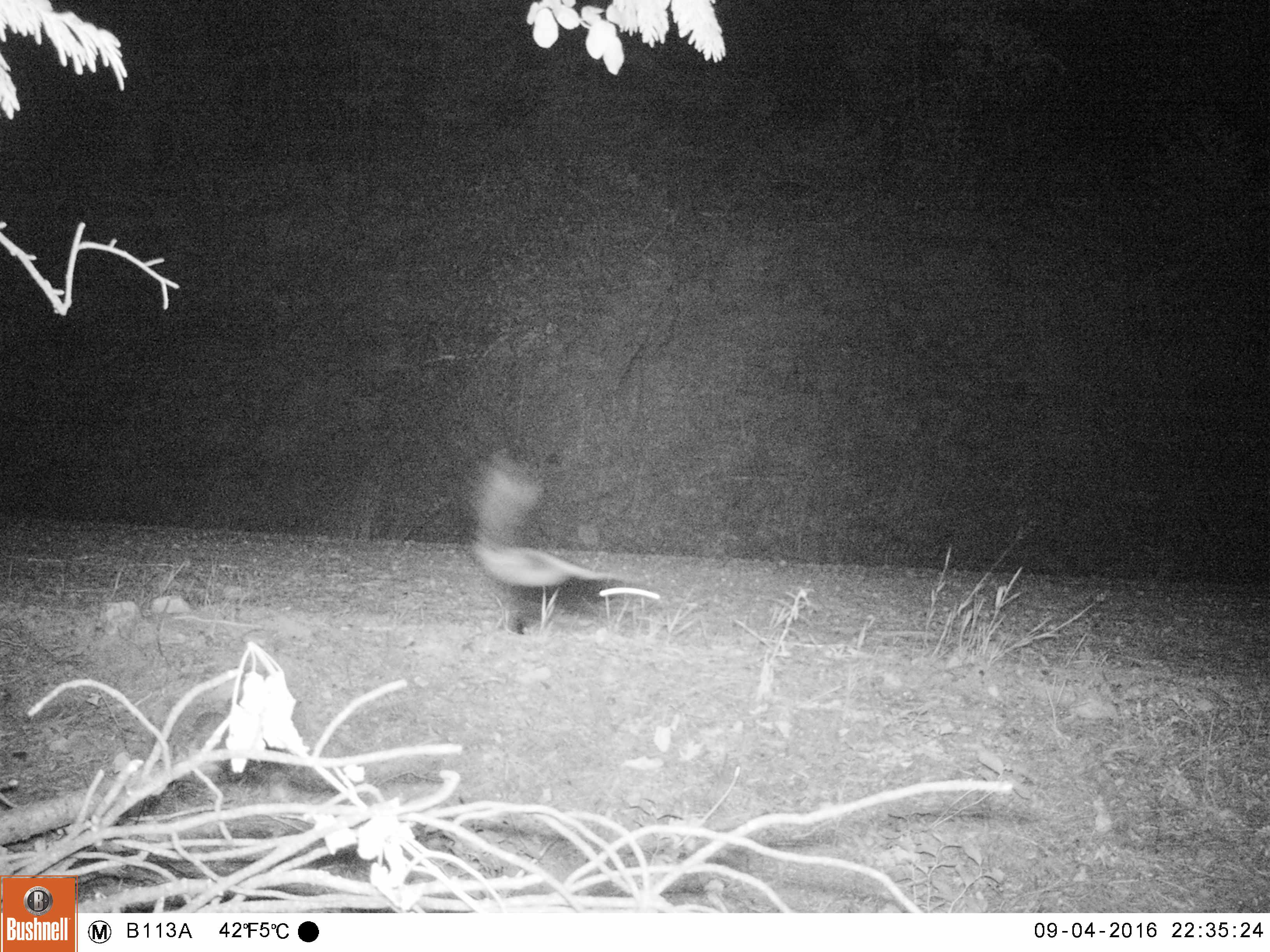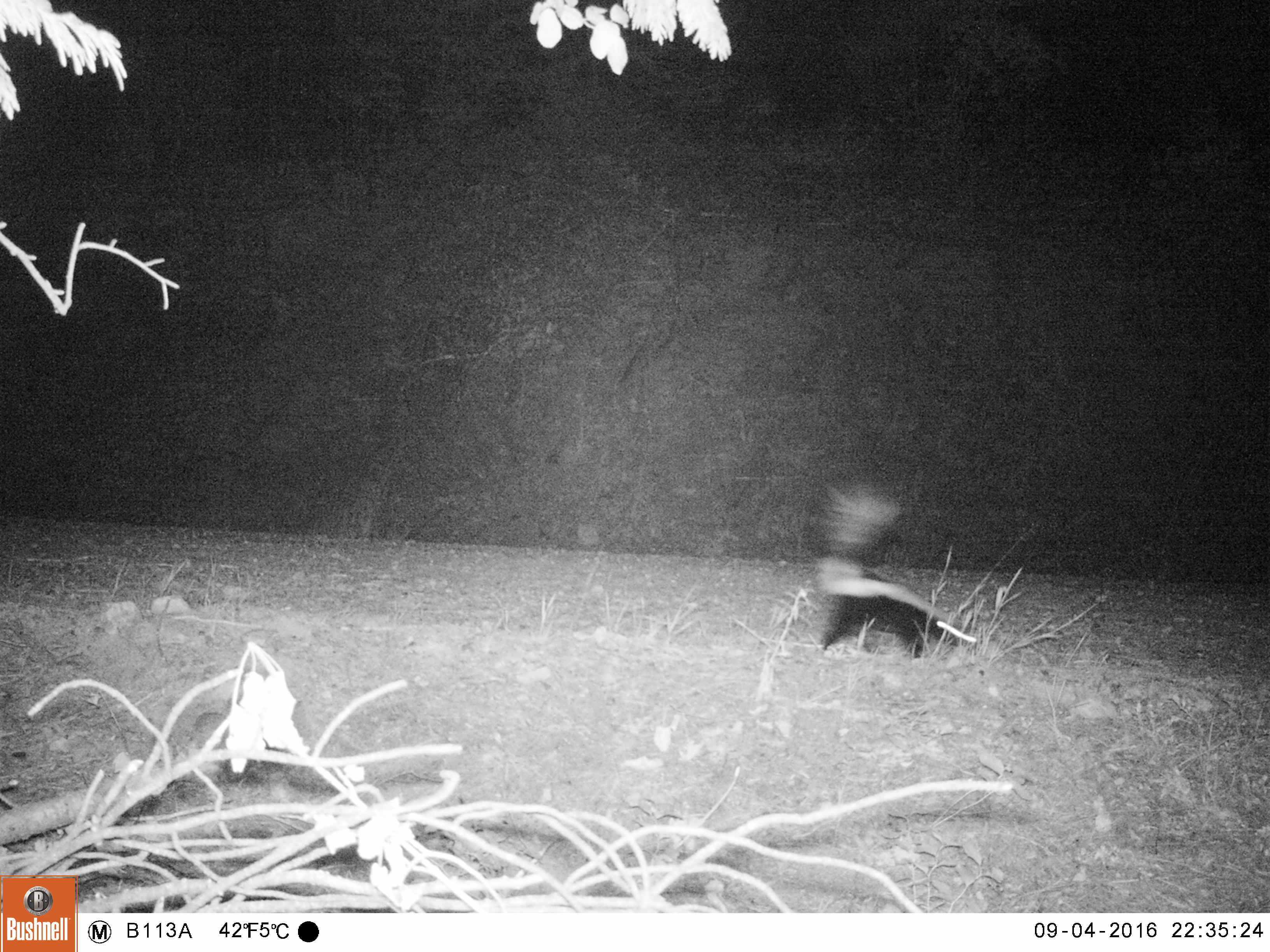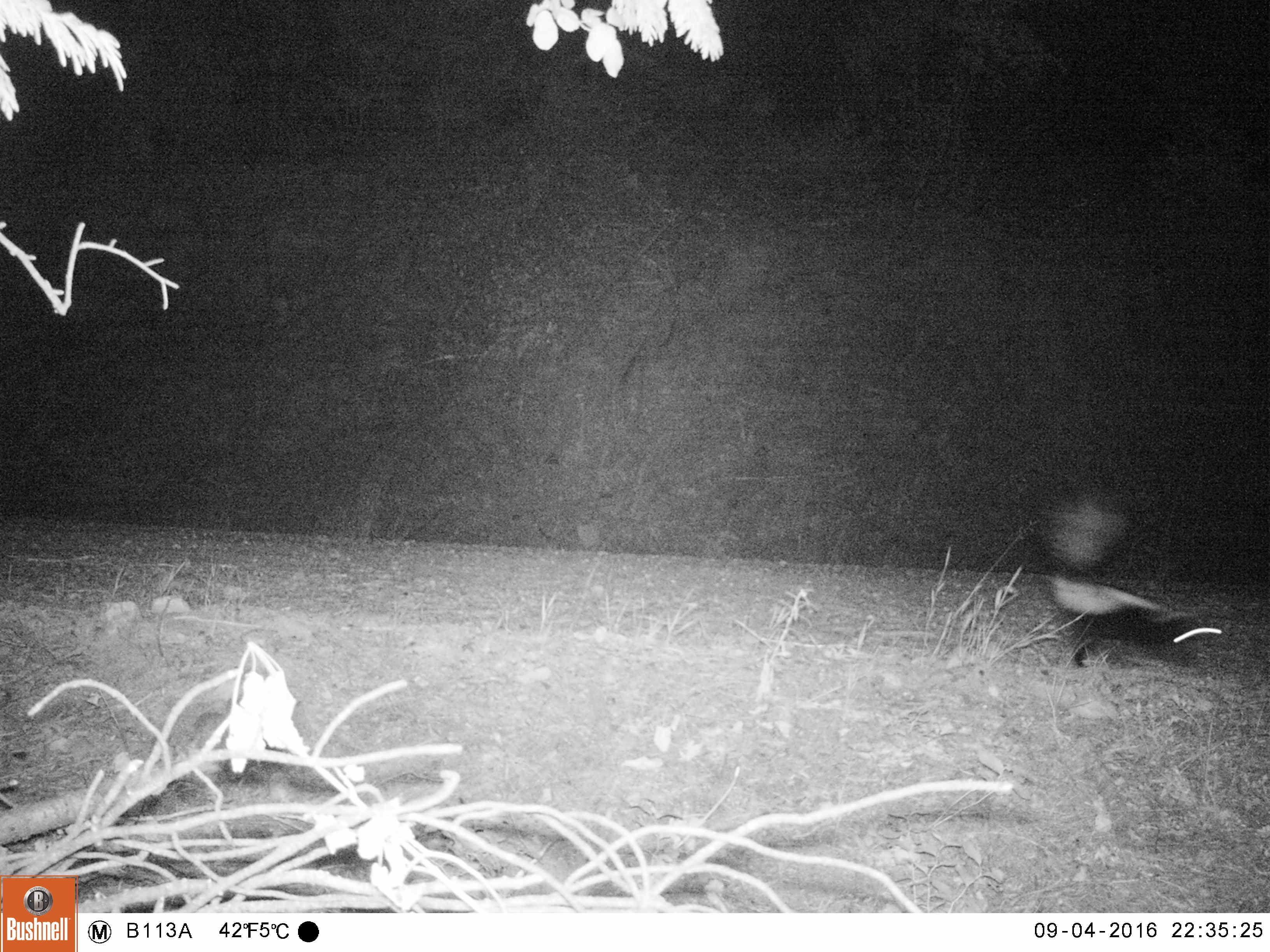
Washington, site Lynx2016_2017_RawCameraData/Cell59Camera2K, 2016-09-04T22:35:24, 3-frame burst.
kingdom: Animalia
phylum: Chordata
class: Mammalia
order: Carnivora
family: Mephitidae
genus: Mephitis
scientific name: Mephitis mephitis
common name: striped skunk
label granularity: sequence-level